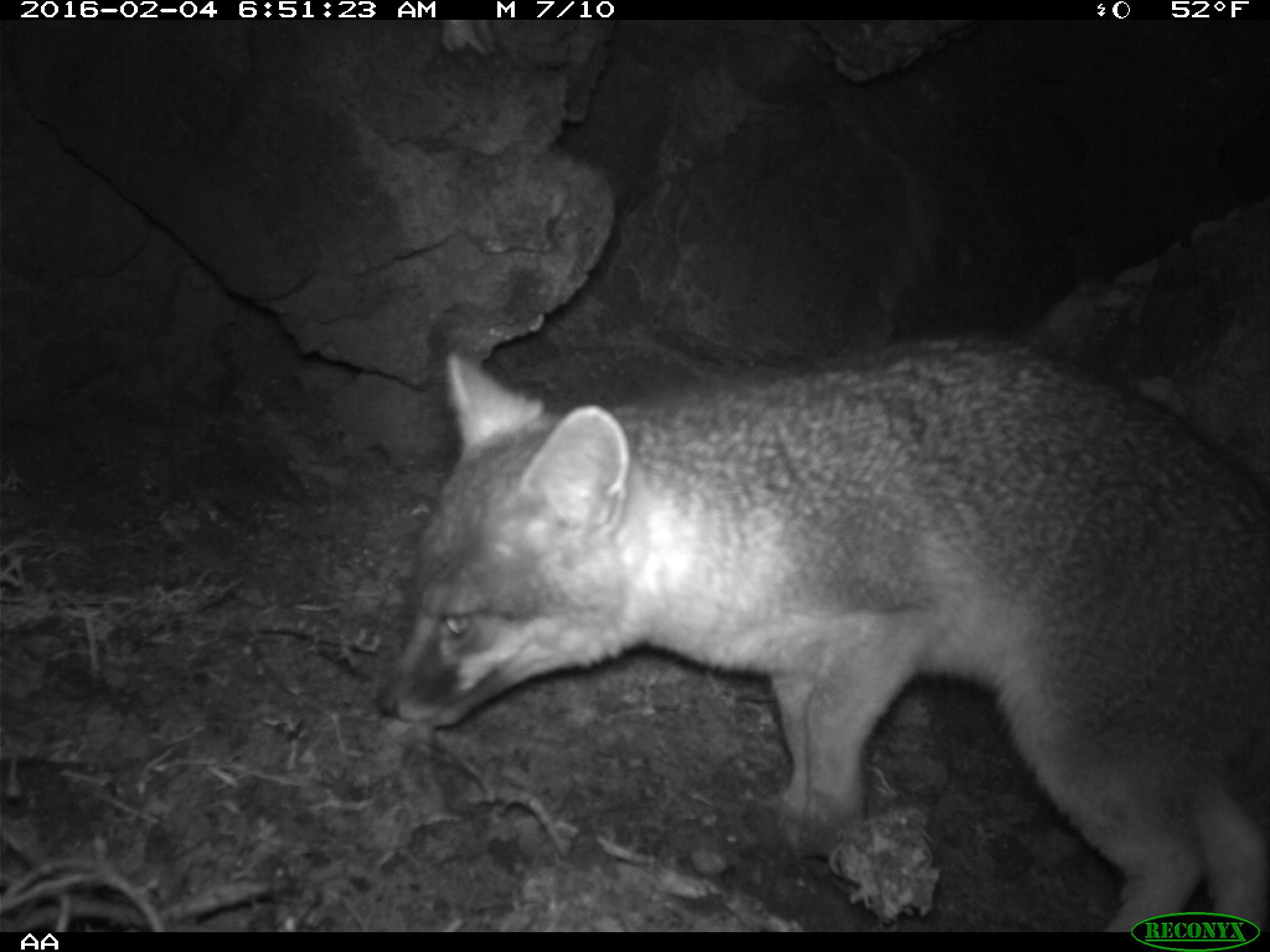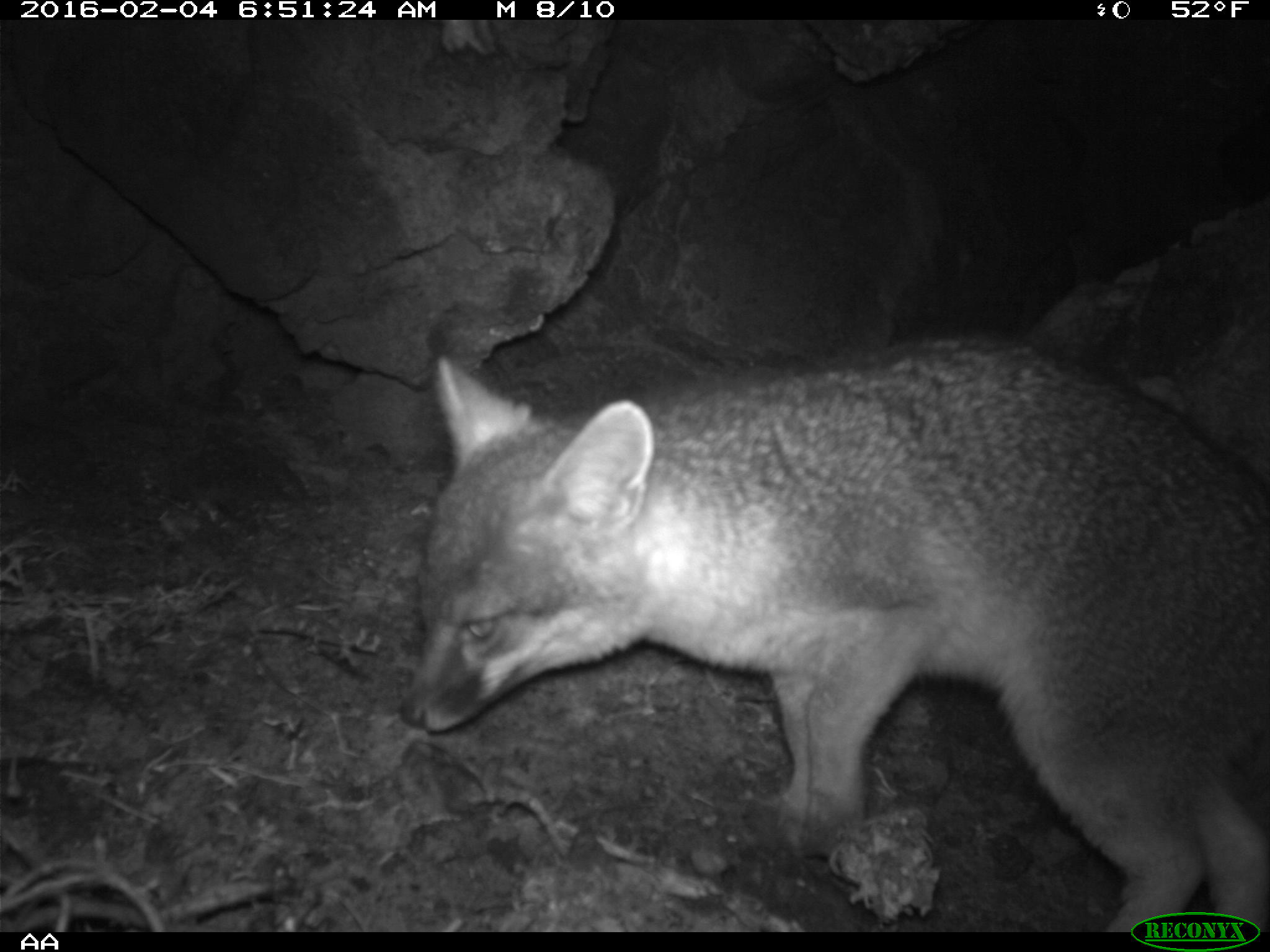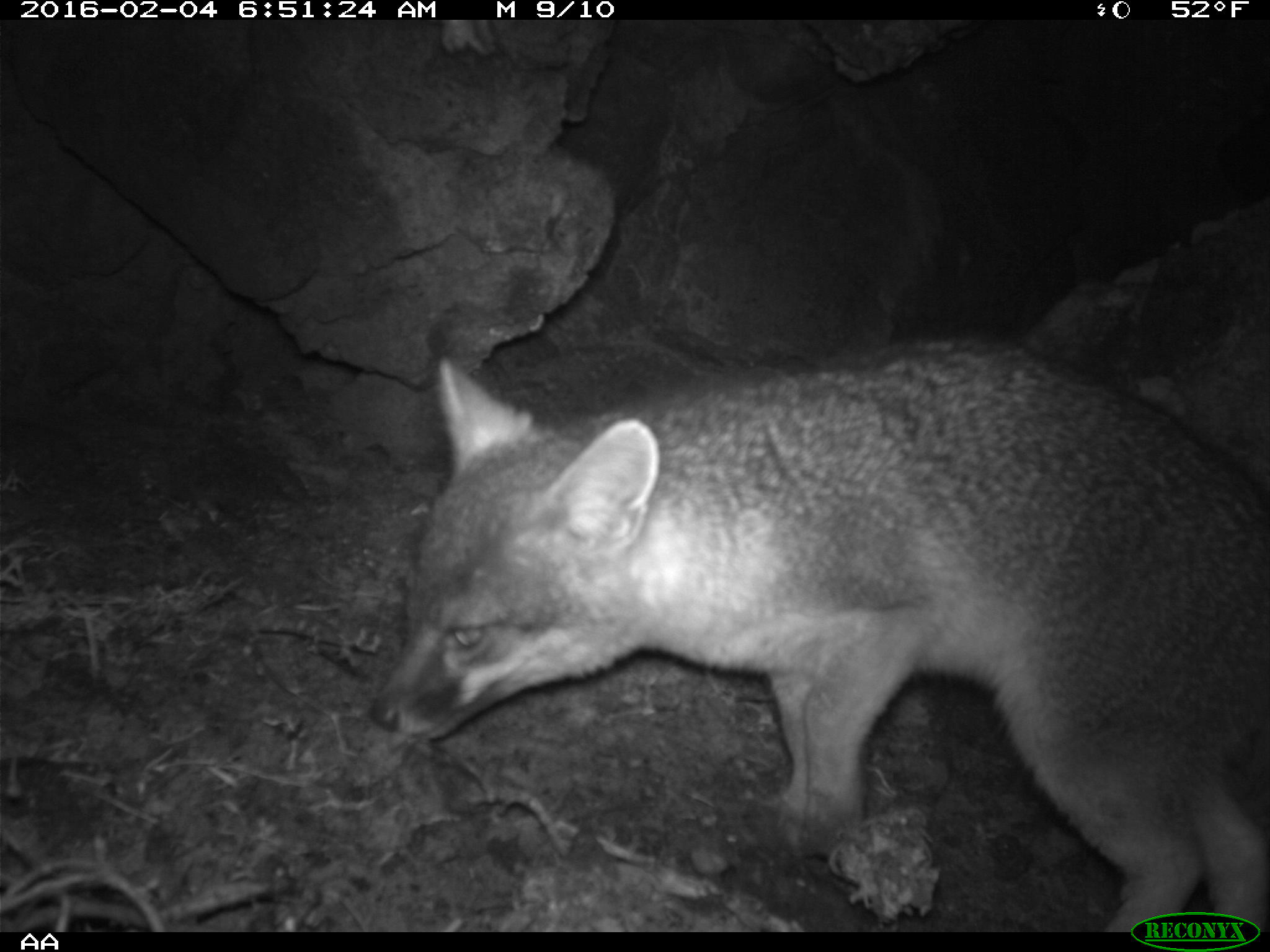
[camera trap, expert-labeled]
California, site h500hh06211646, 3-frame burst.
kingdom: Animalia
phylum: Chordata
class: Mammalia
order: Carnivora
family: Canidae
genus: Urocyon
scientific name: Urocyon littoralis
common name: island fox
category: fox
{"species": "fox (island fox) (Urocyon littoralis)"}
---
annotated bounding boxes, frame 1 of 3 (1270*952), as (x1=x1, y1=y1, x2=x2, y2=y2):
fox: (x1=371, y1=335, x2=1269, y2=933)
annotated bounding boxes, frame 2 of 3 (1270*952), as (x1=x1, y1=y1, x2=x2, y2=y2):
fox: (x1=395, y1=328, x2=1269, y2=934)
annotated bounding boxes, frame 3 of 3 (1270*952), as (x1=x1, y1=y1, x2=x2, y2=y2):
fox: (x1=367, y1=333, x2=1269, y2=929)